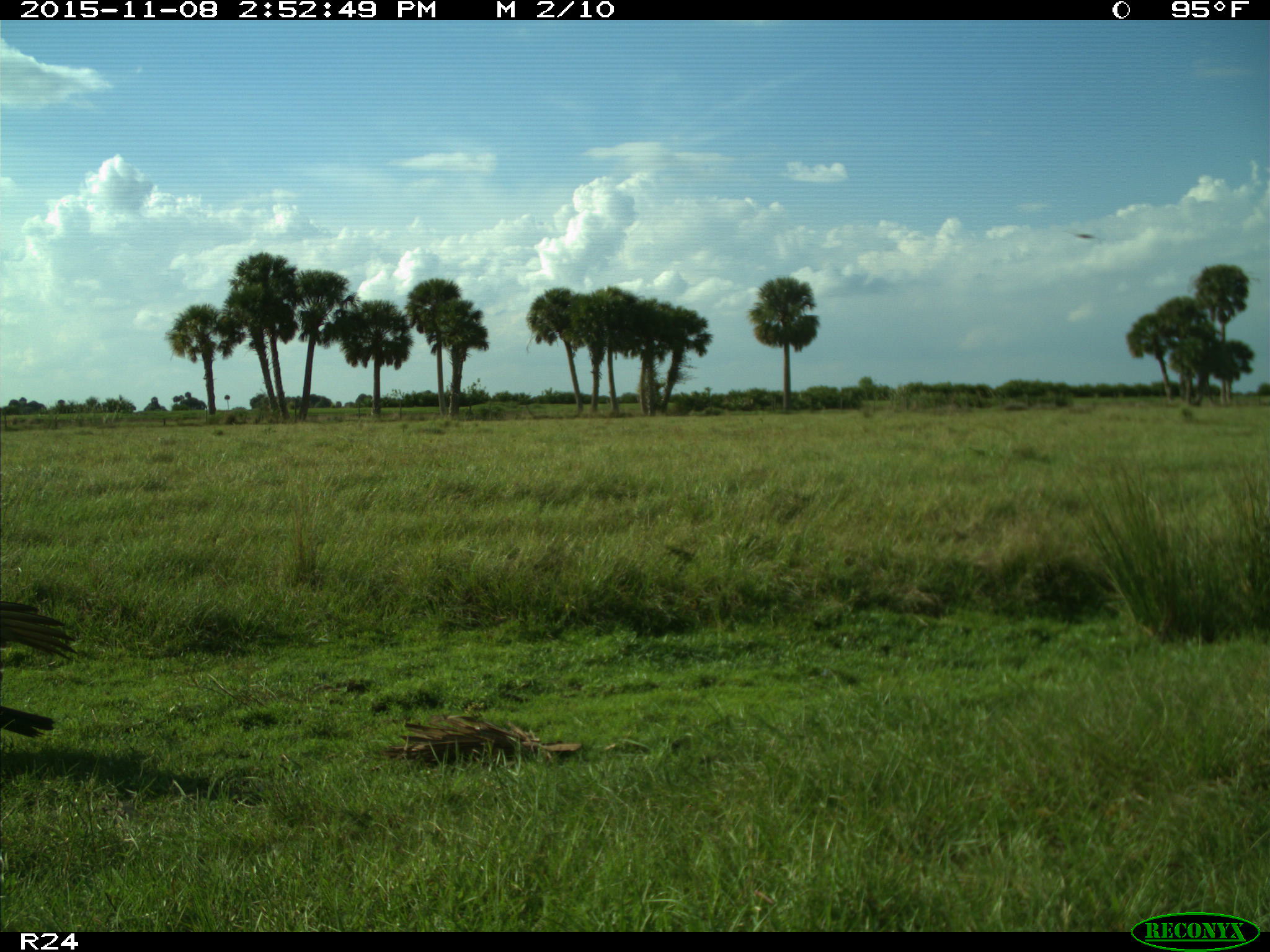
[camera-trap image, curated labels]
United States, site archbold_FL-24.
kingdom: Animalia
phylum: Chordata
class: Aves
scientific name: Aves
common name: birds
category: unidentified bird